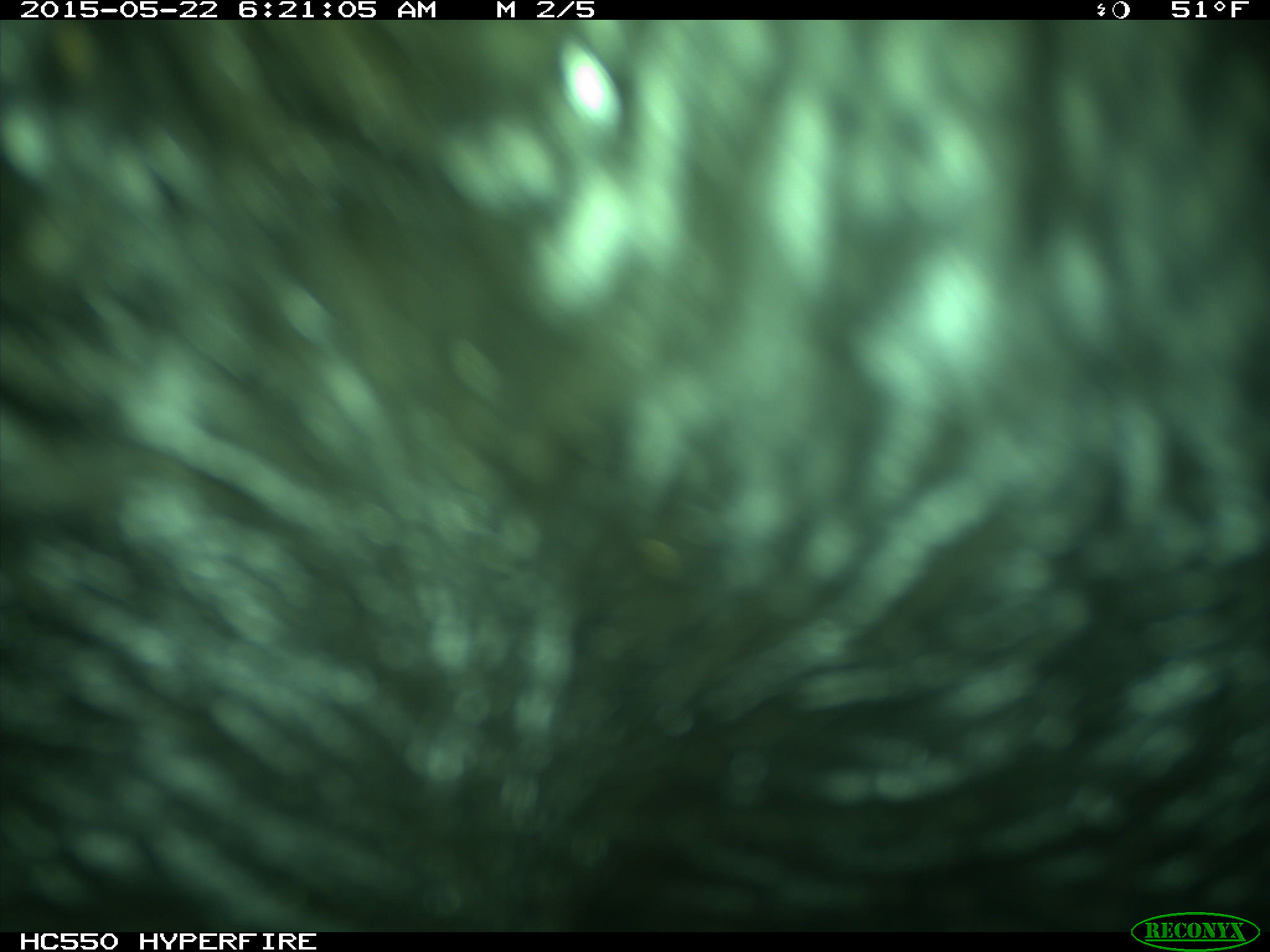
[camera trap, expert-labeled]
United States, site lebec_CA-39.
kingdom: Animalia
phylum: Chordata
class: Mammalia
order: Artiodactyla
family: Bovidae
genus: Bos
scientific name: Bos taurus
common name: domestic cow